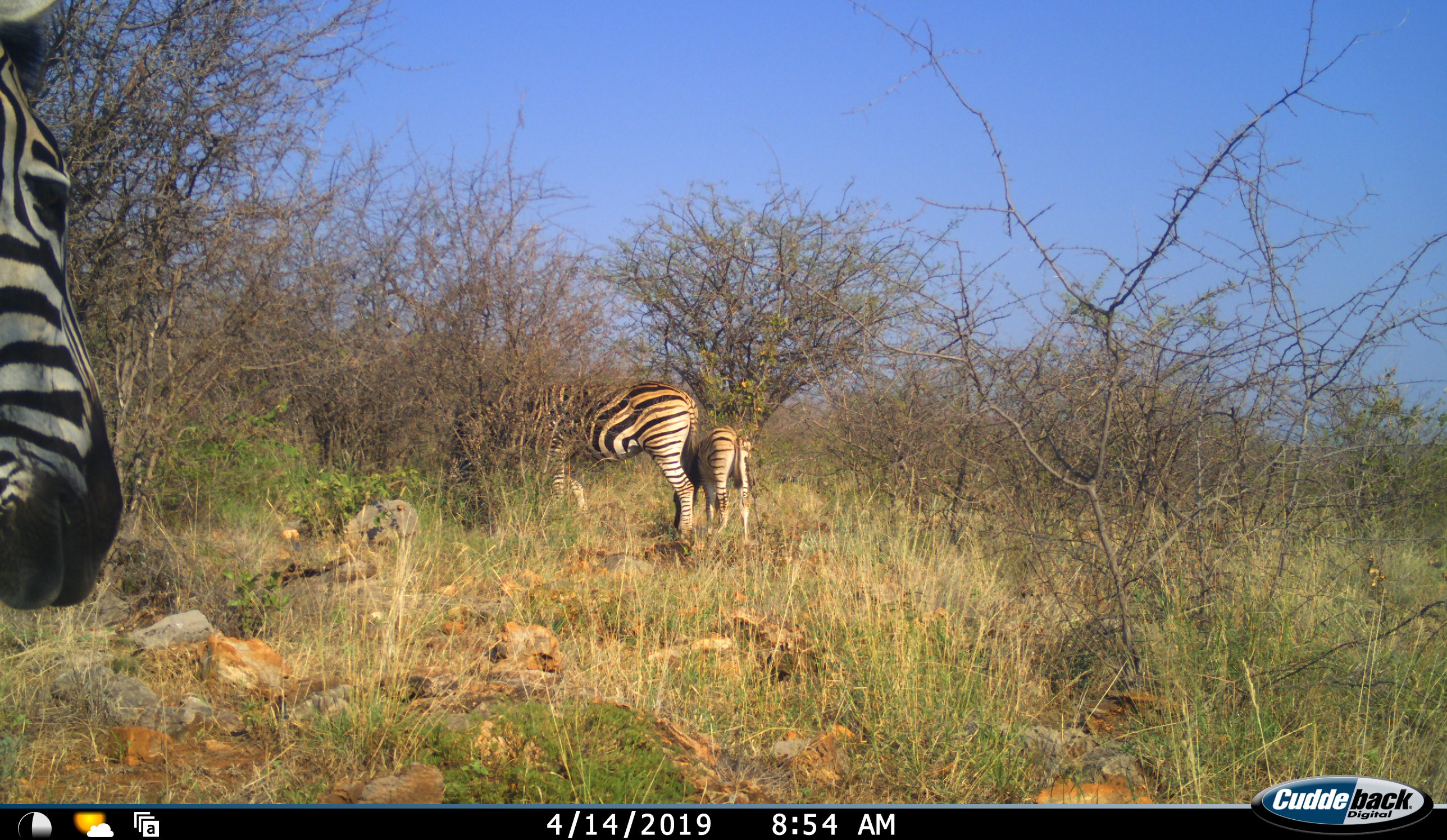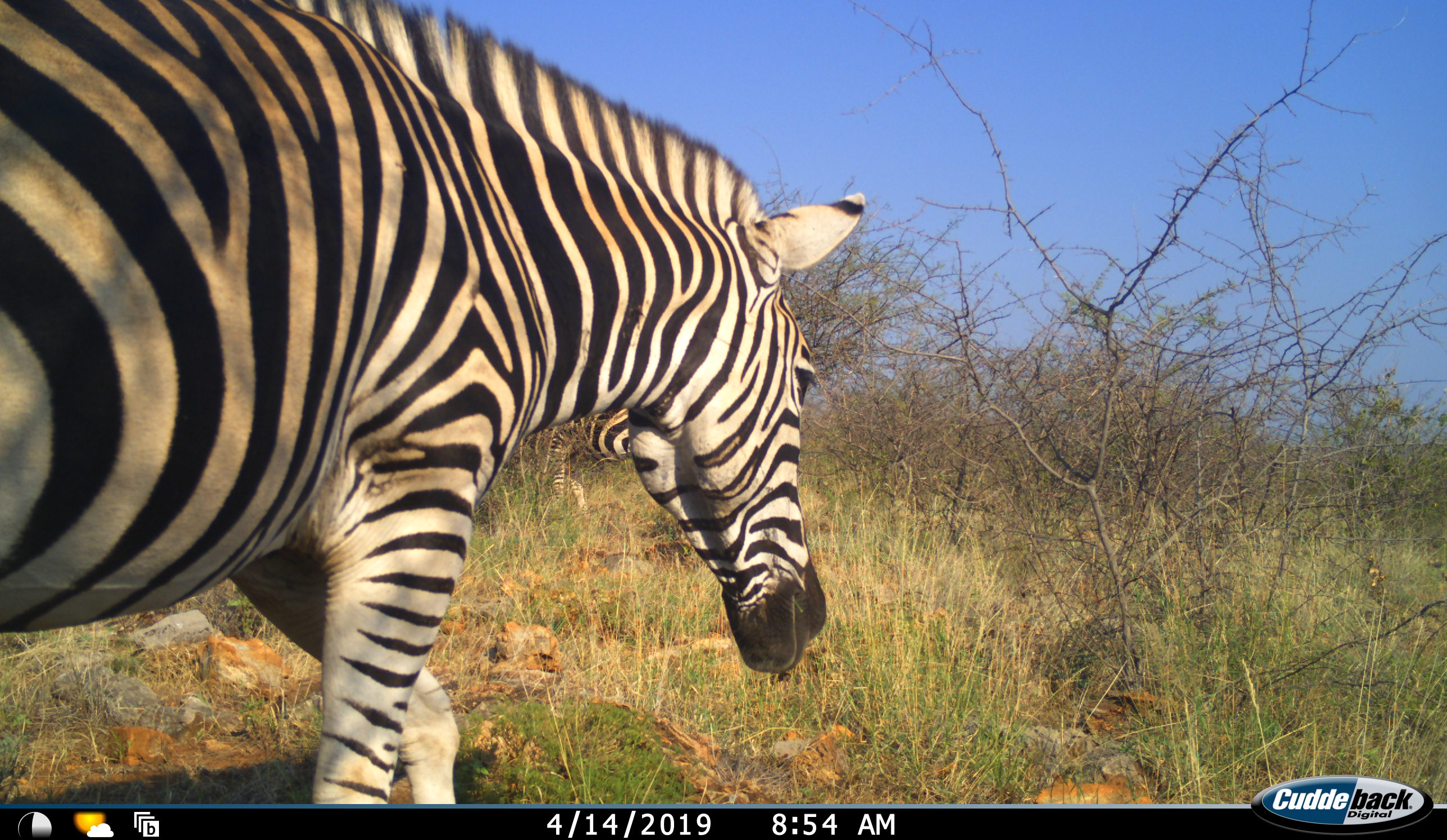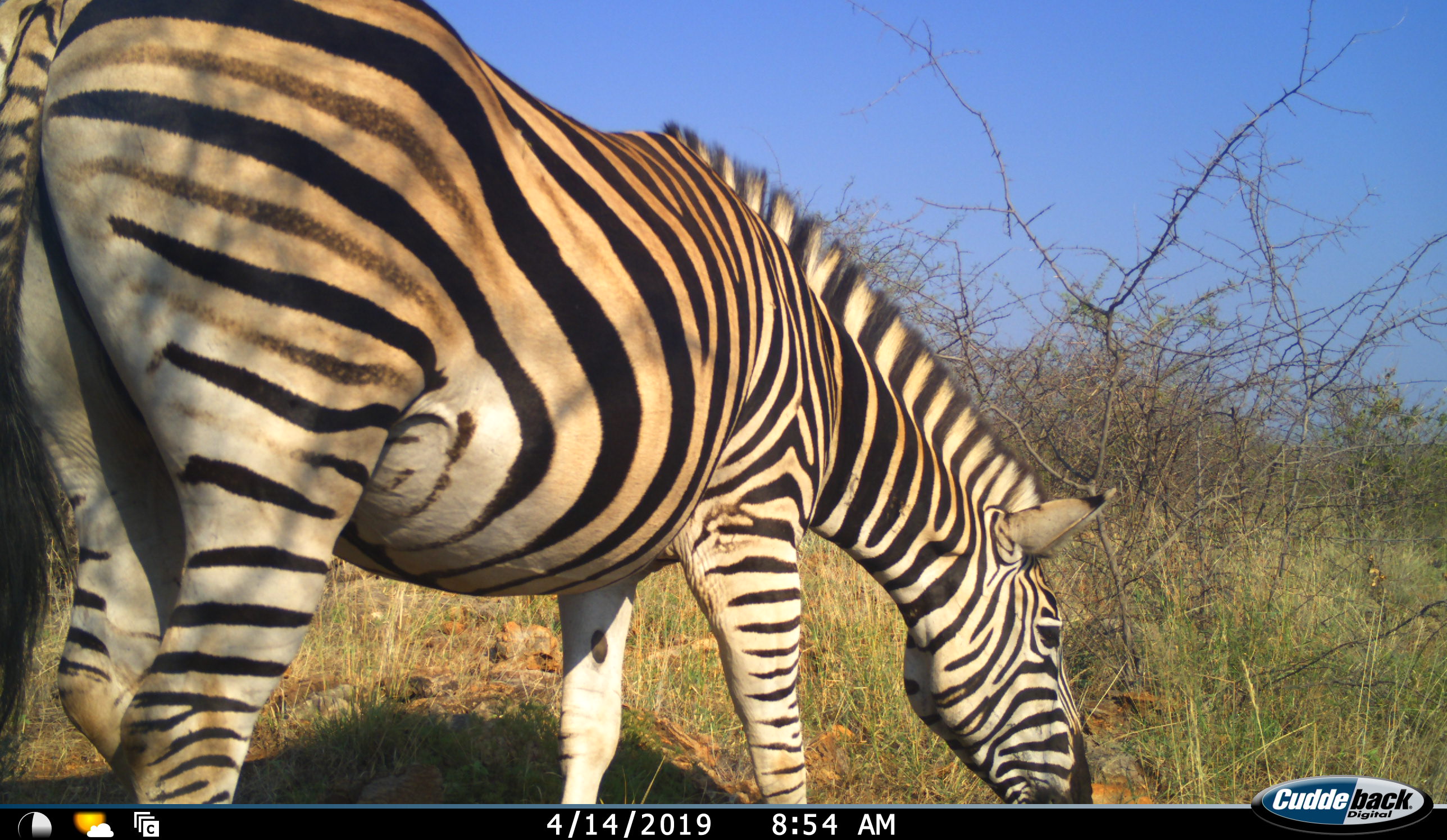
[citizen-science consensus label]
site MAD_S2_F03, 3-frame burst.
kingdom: Animalia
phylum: Chordata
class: Mammalia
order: Perissodactyla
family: Equidae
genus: Equus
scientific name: Equus quagga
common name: plains zebra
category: zebraplains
Zebraplains (plains zebra) (Equus quagga), count 3. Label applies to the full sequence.